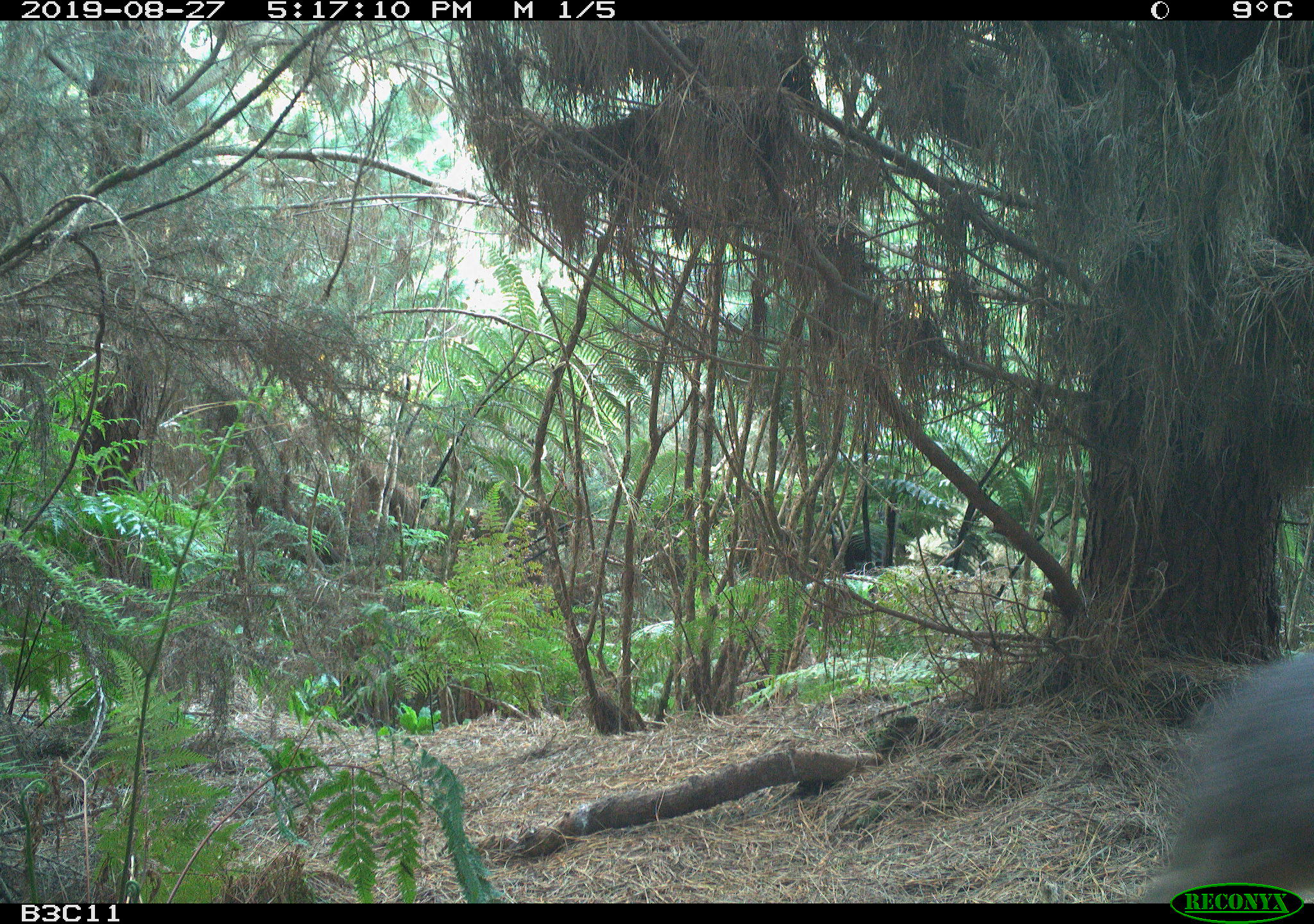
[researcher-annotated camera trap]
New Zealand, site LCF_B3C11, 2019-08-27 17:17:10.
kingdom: Animalia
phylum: Chordata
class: Mammalia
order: Diprotodontia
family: Macropodidae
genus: Notamacropus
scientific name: Notamacropus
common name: wallaby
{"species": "wallaby (Notamacropus)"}